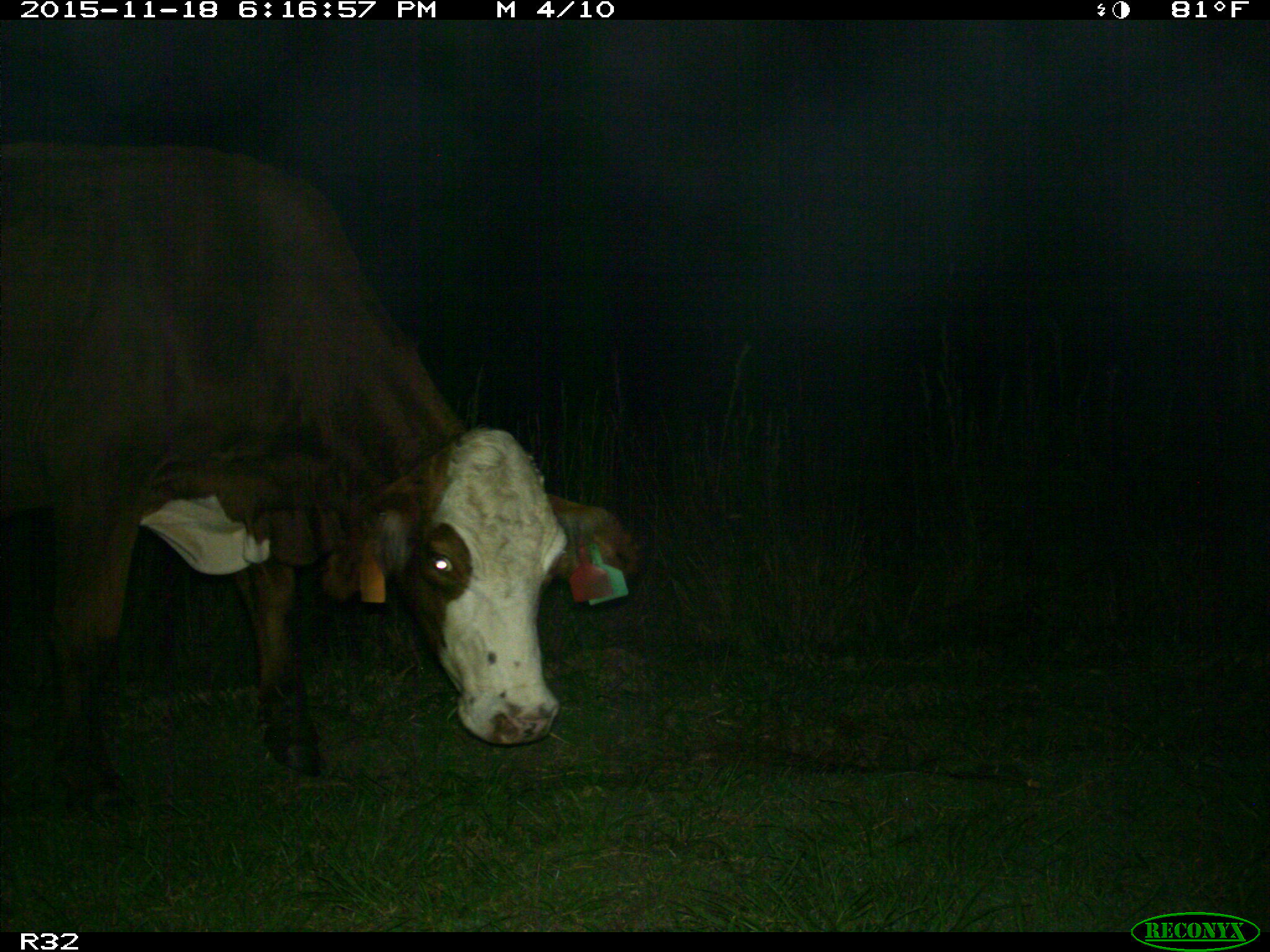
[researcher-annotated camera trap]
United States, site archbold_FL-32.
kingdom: Animalia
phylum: Chordata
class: Mammalia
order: Artiodactyla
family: Bovidae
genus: Bos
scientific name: Bos taurus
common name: domestic cow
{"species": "Bos taurus (domestic cow)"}